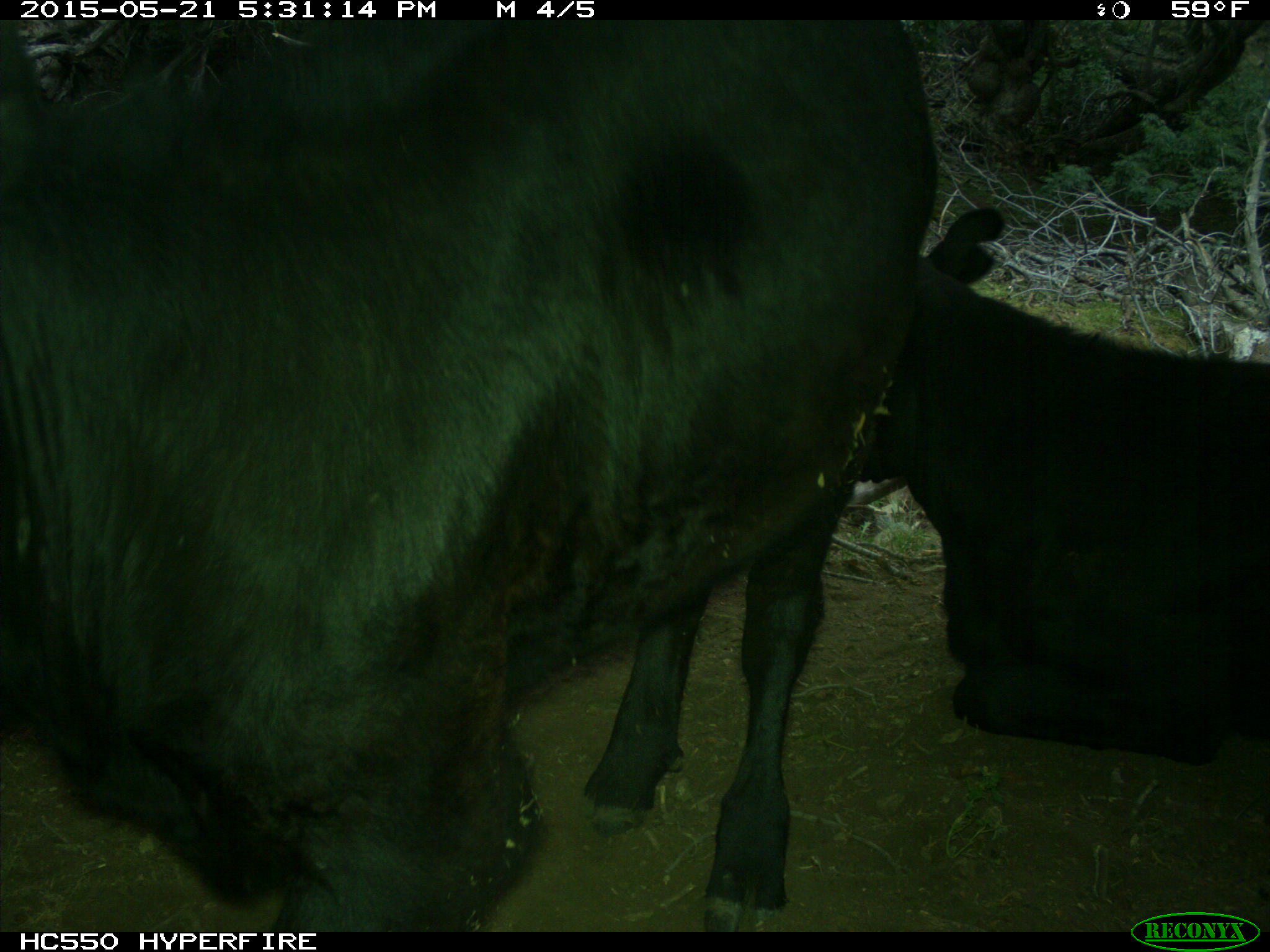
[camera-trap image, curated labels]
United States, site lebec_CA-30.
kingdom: Animalia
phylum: Chordata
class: Mammalia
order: Artiodactyla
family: Bovidae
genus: Bos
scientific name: Bos taurus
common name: domestic cow